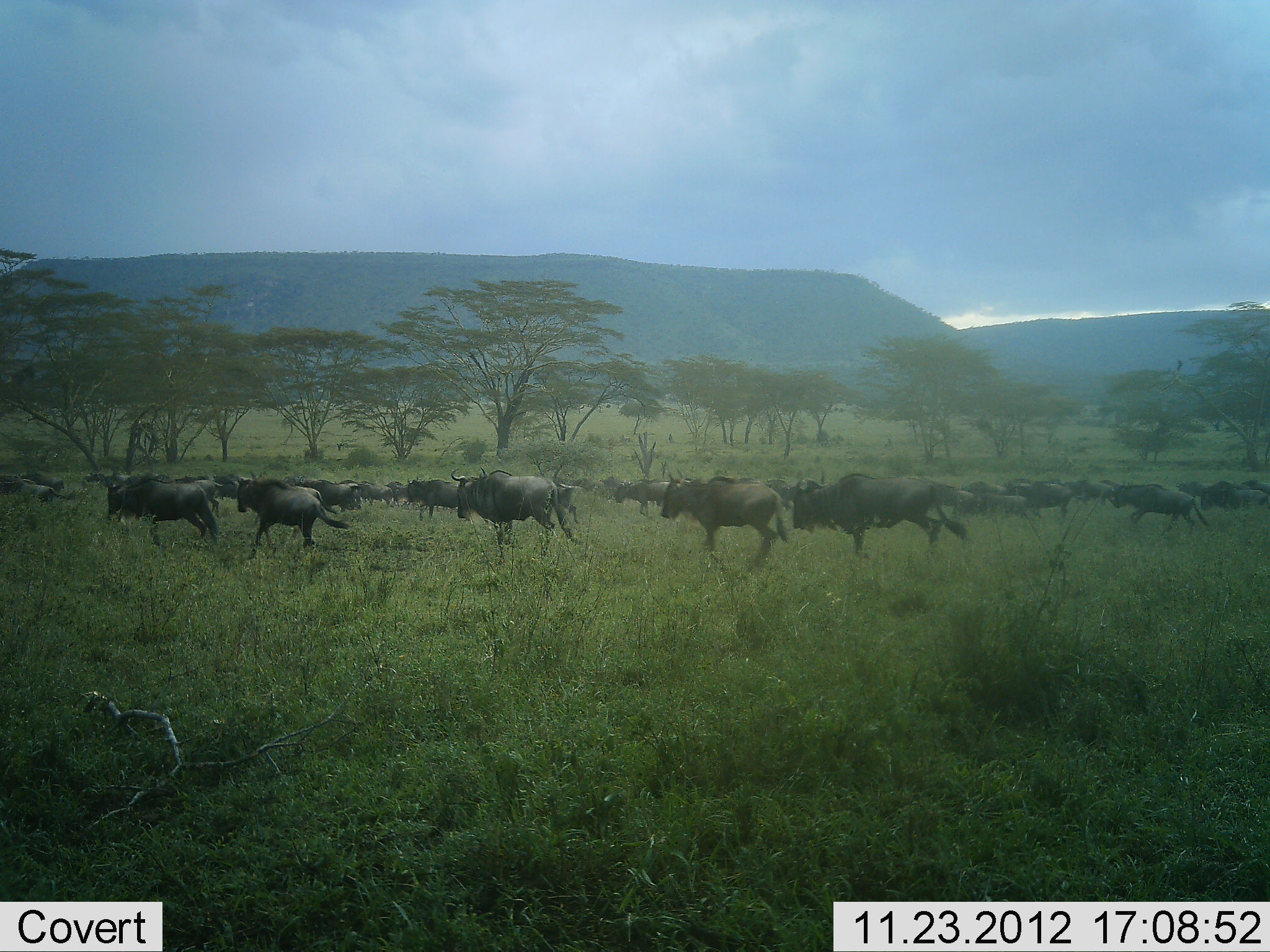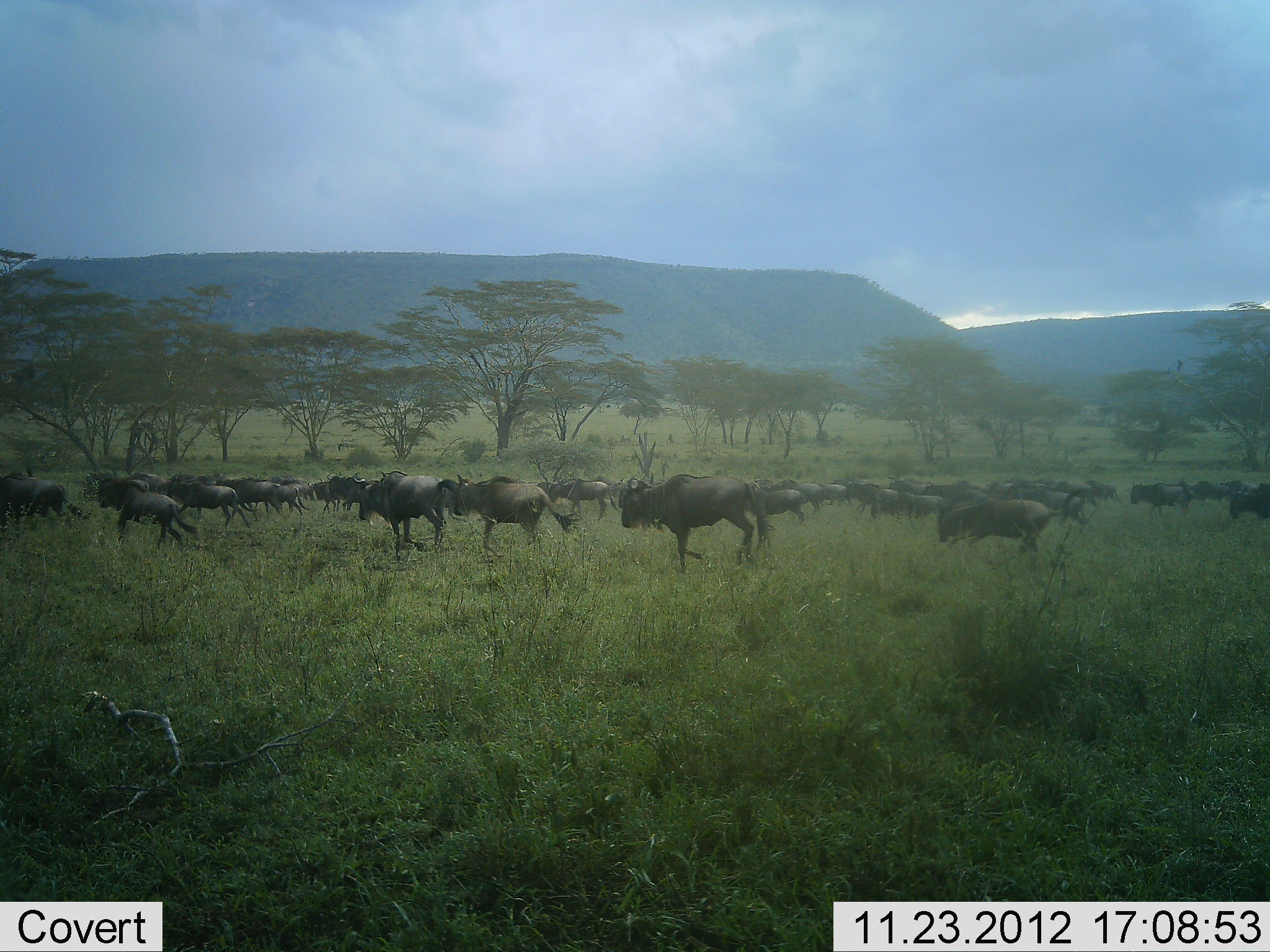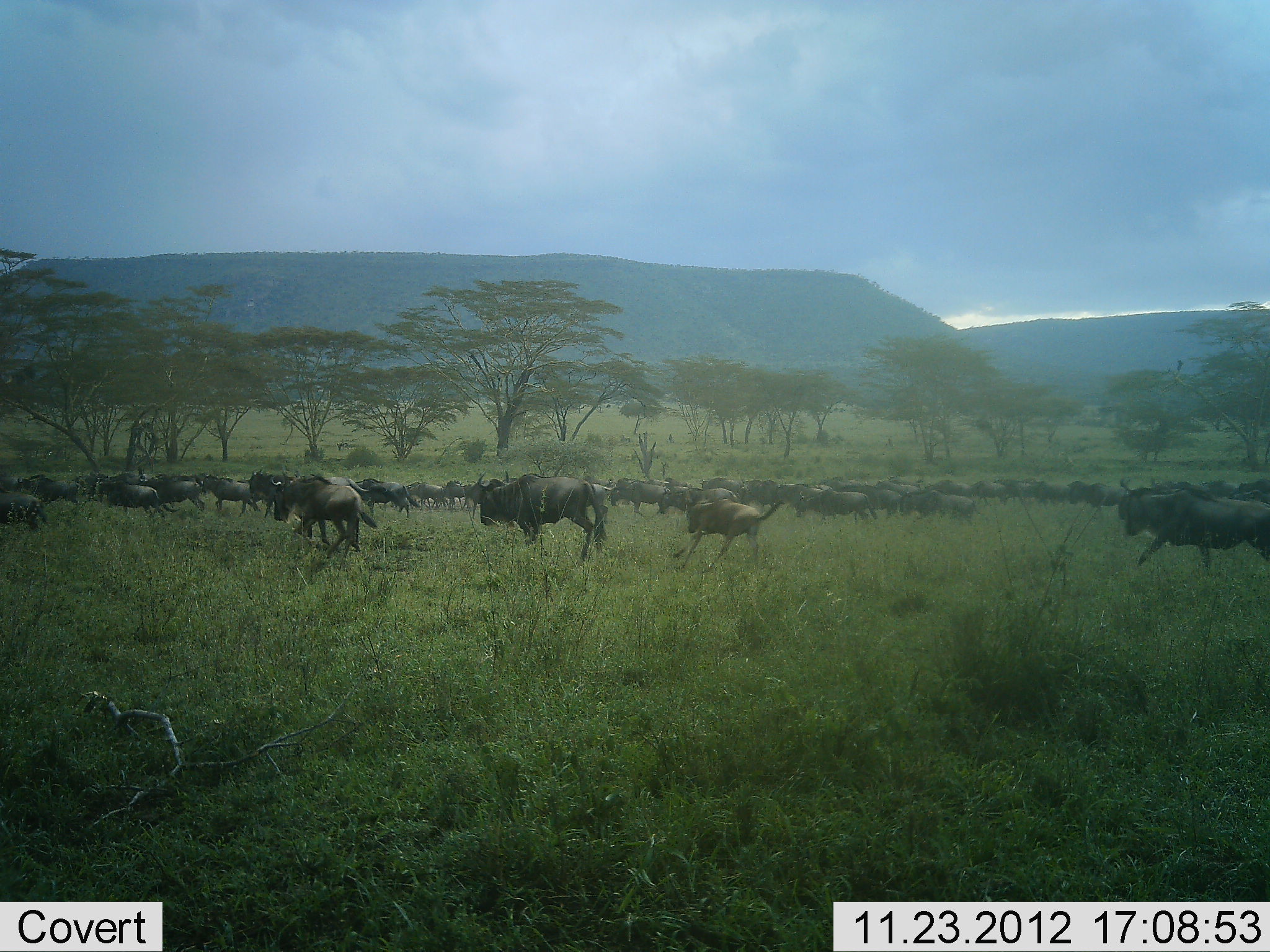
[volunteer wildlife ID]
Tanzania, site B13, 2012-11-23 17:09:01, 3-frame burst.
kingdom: Animalia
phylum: Chordata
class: Mammalia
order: Artiodactyla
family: Bovidae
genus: Connochaetes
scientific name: Connochaetes taurinus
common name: blue wildebeest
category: wildebeest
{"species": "wildebeest (blue wildebeest) (Connochaetes taurinus)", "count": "11-50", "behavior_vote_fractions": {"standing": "0%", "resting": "0%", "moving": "100%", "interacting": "0%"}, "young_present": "0%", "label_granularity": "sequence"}